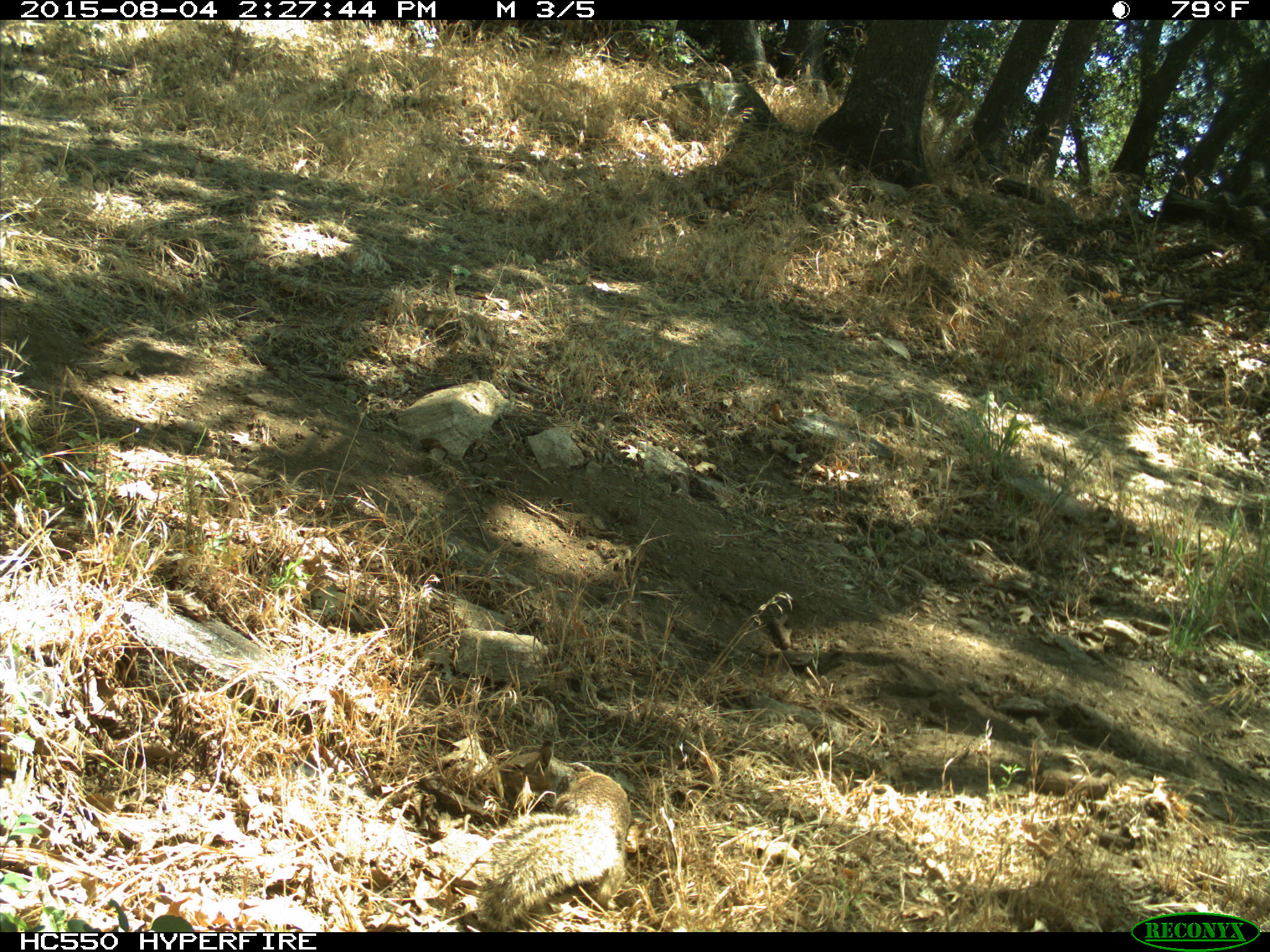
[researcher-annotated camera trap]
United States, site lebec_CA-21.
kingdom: Animalia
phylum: Chordata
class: Mammalia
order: Rodentia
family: Sciuridae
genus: Otospermophilus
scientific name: Otospermophilus beecheyi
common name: california ground squirrel